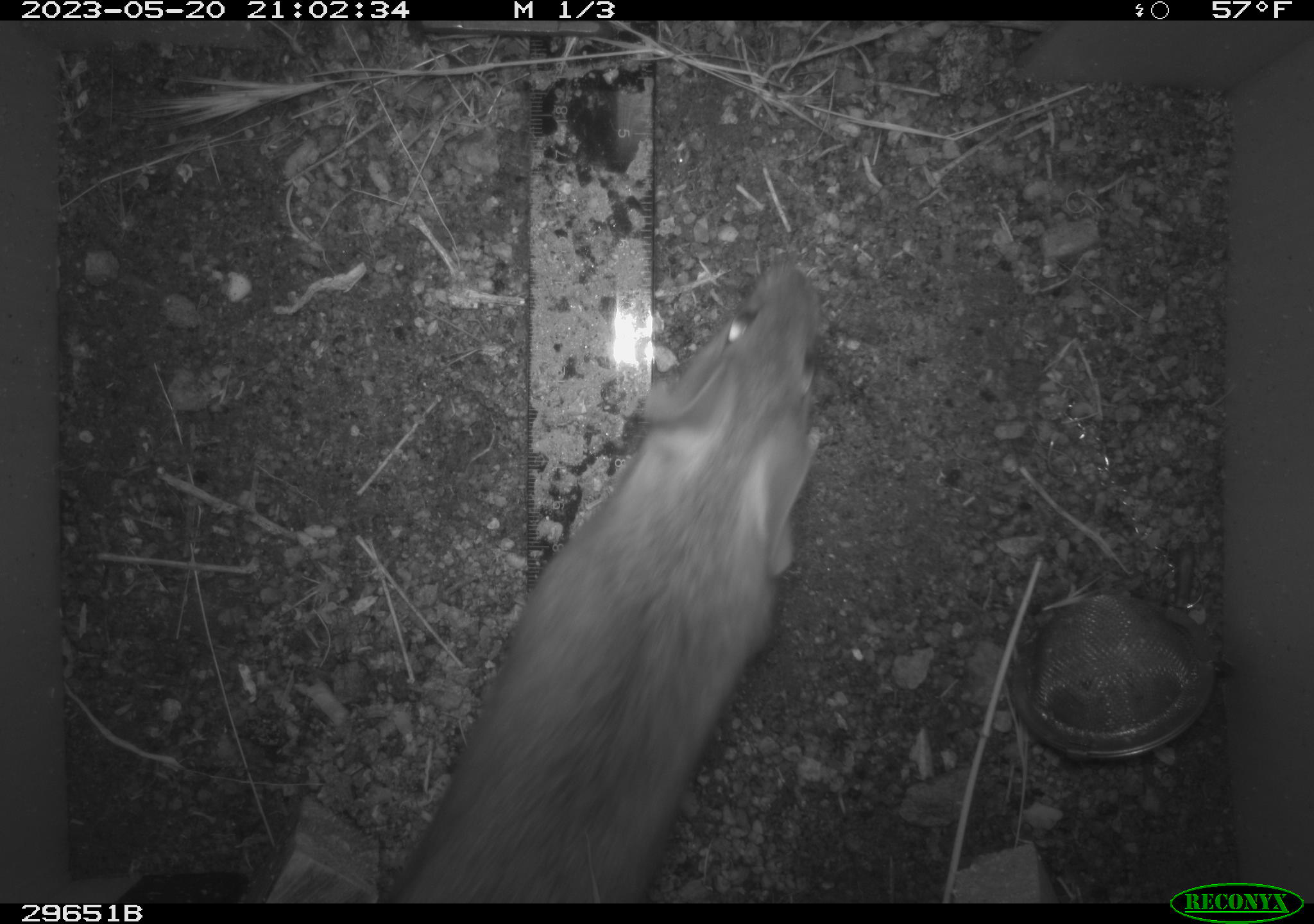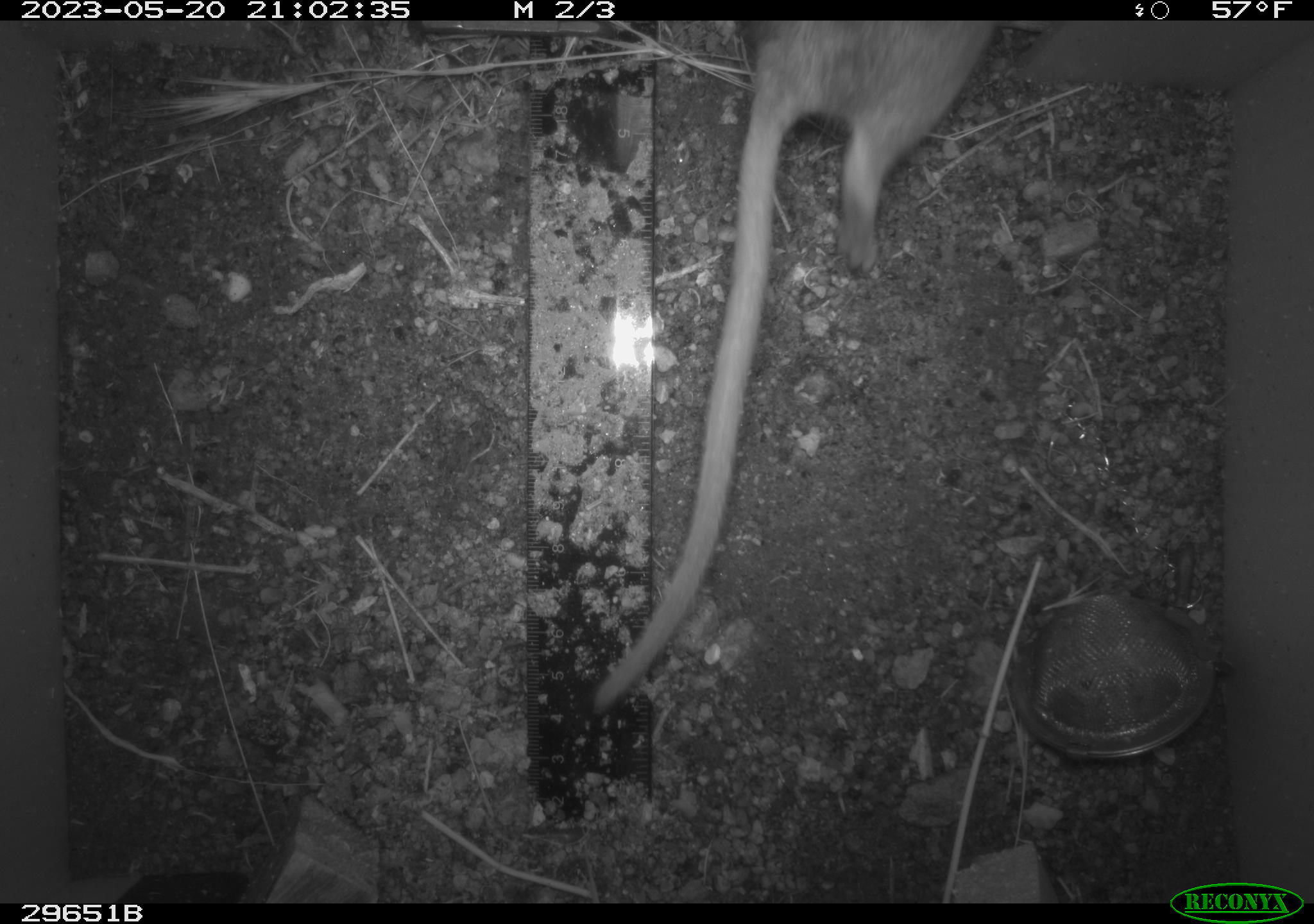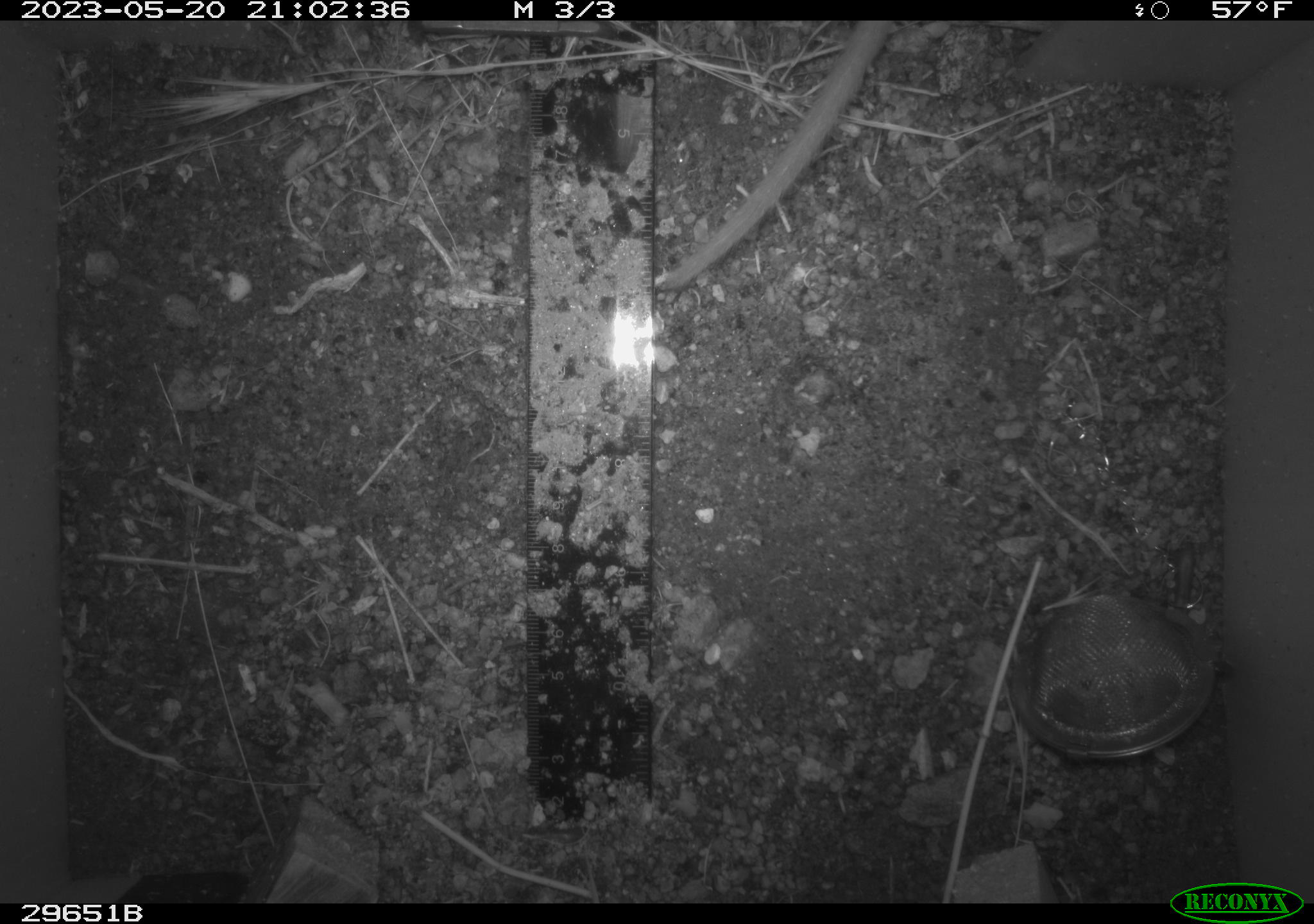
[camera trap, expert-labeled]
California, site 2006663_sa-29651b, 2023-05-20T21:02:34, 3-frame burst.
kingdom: Animalia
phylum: Chordata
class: Mammalia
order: Rodentia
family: Cricetidae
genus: Neotoma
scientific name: Neotoma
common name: pack rat or woodrat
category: neotoma species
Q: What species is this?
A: Neotoma species (pack rat or woodrat) (Neotoma).